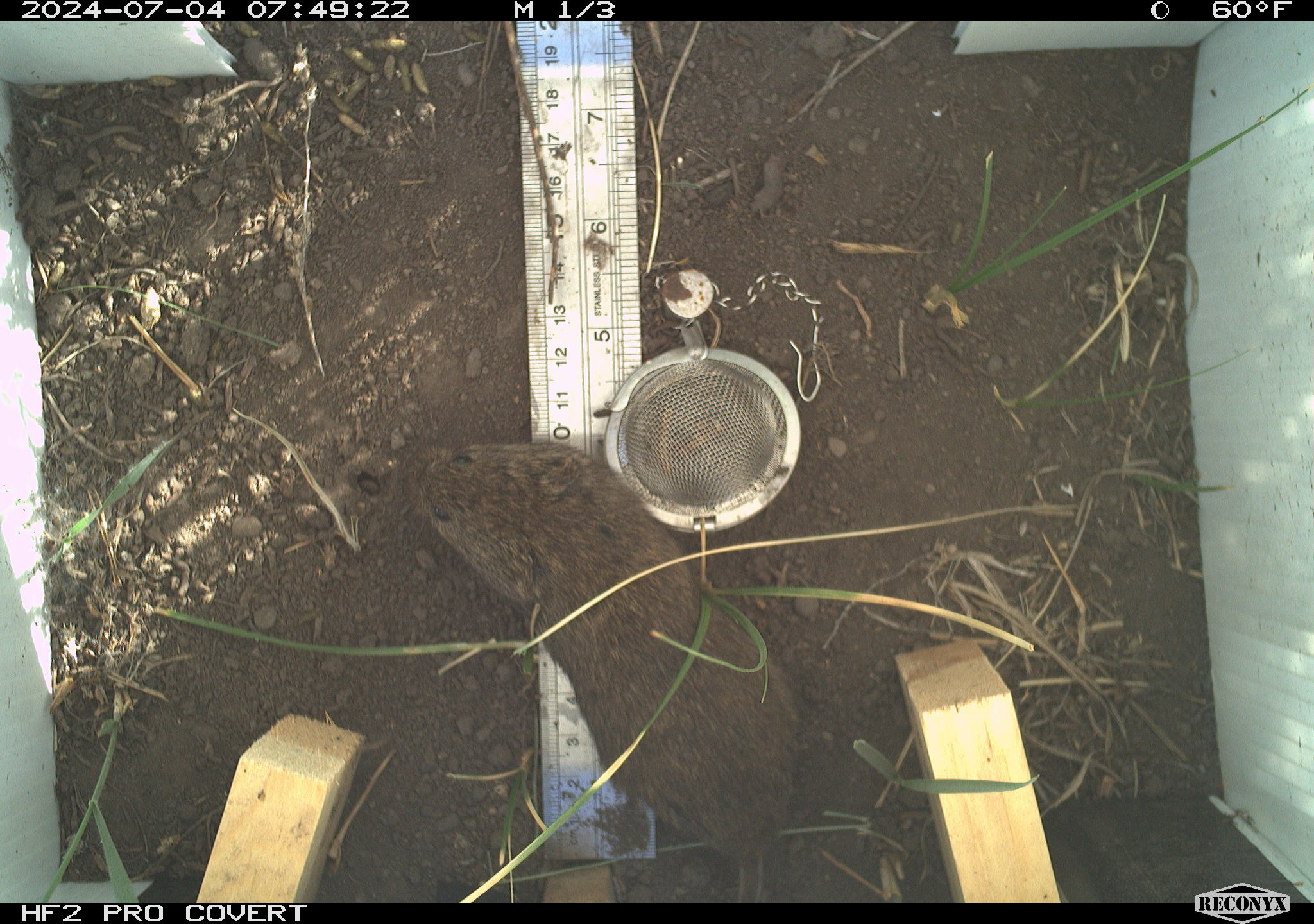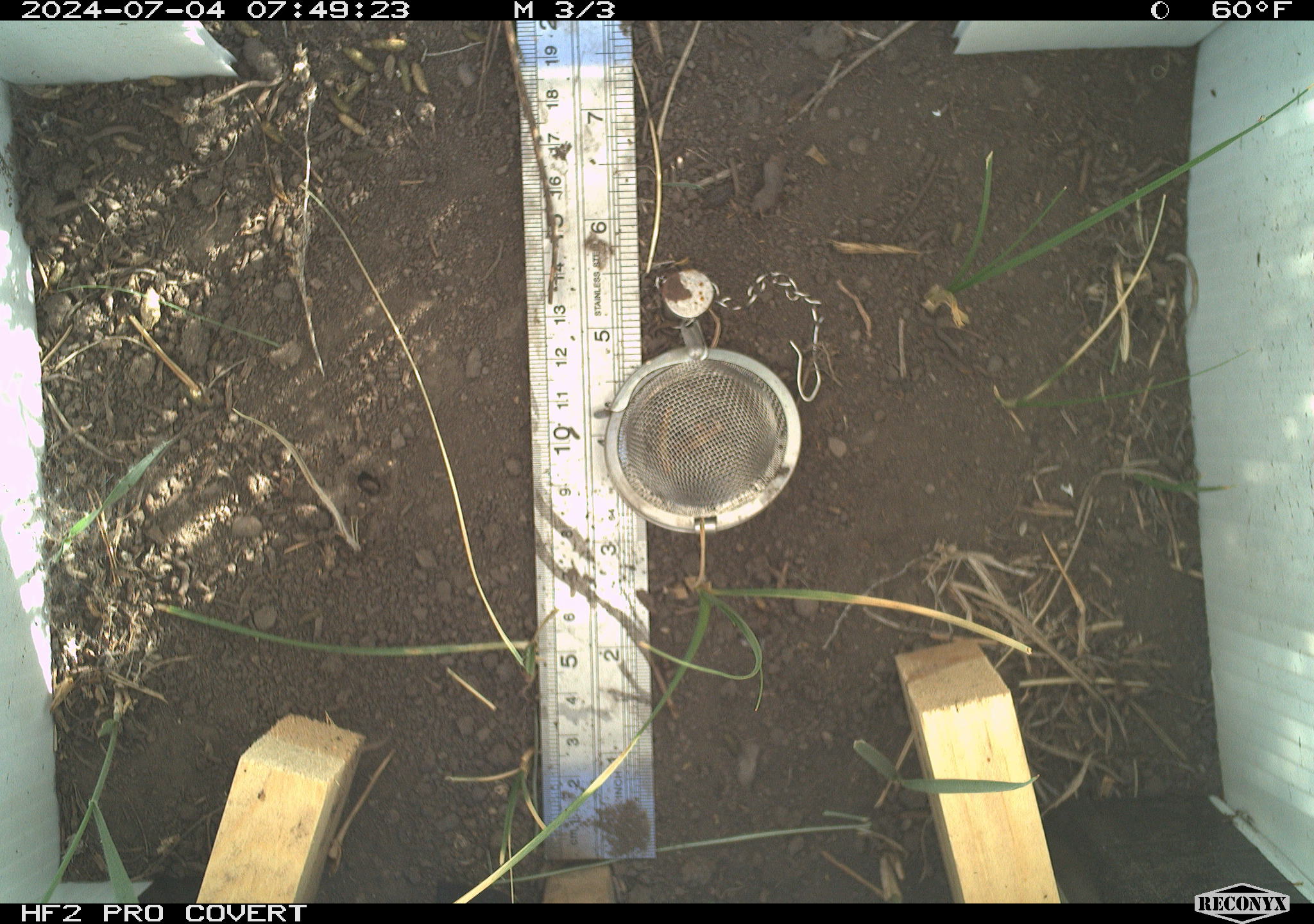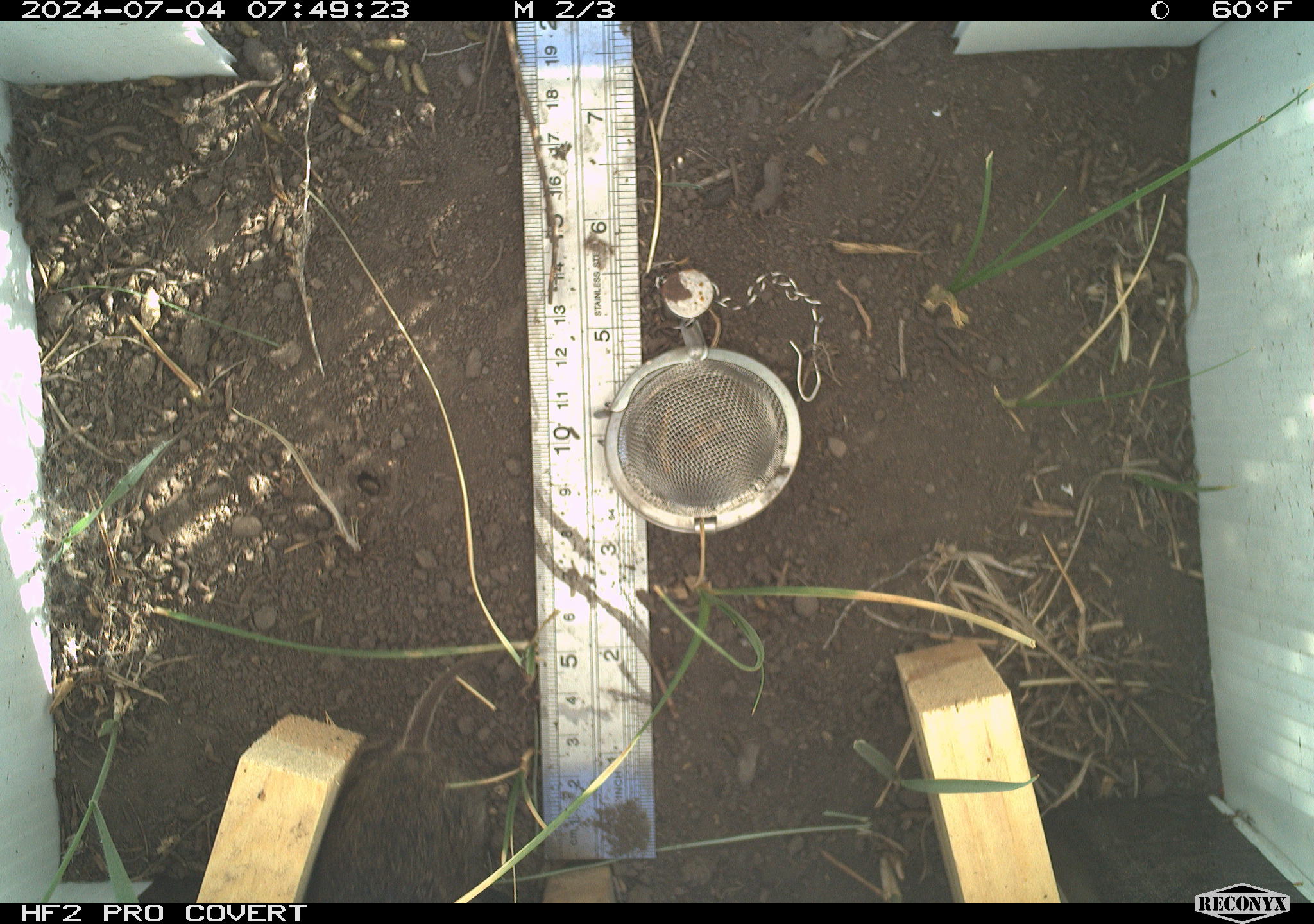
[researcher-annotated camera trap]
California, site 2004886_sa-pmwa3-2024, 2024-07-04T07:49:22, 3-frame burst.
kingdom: Animalia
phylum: Chordata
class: Mammalia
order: Rodentia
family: Cricetidae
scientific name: Arvicolinae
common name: voles, lemmings, and muskrats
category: arvicolinae subfamily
Arvicolinae subfamily (voles, lemmings, and muskrats) (Arvicolinae).